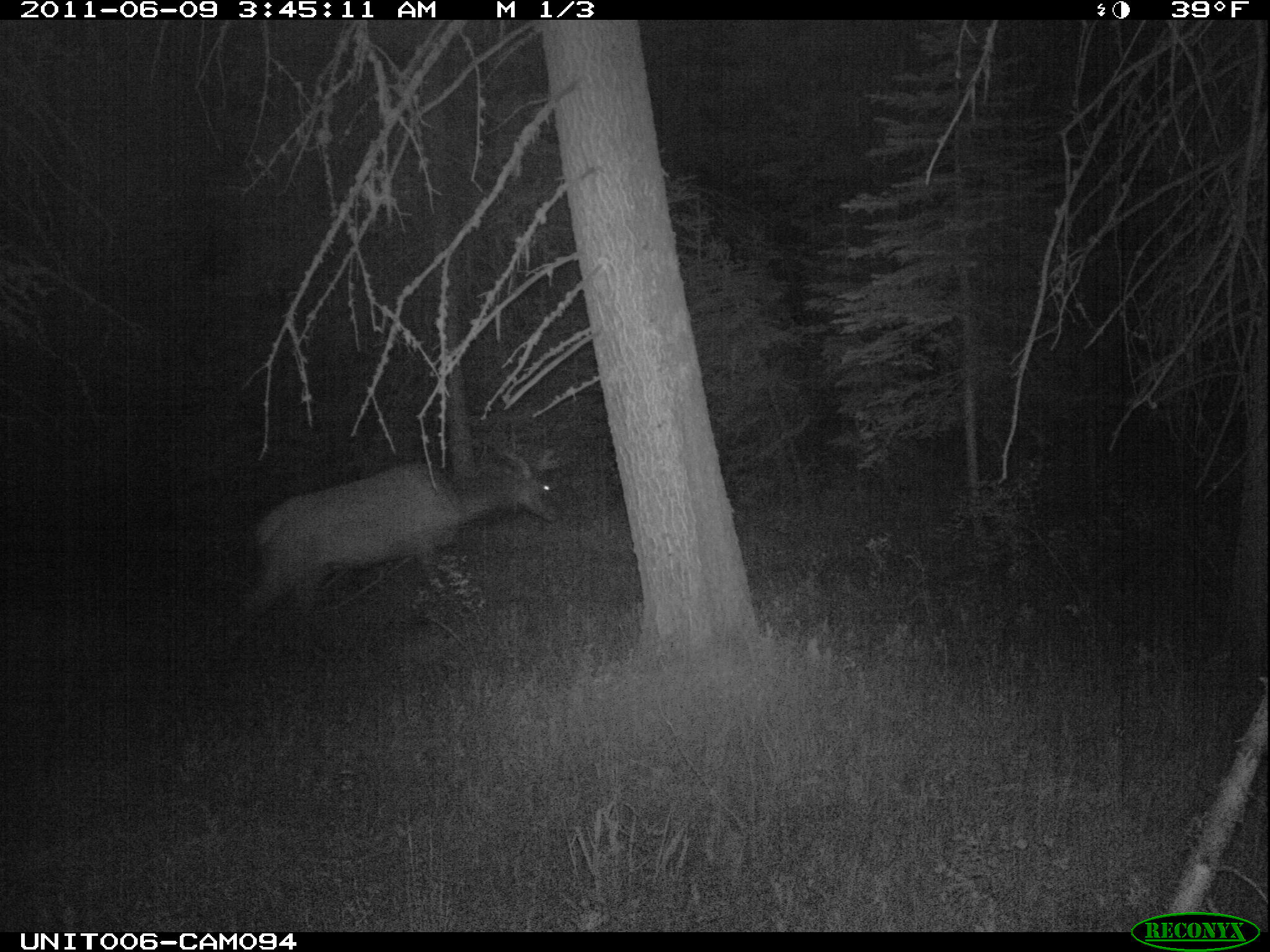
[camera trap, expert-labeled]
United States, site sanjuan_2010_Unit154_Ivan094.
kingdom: Animalia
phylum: Chordata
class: Mammalia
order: Artiodactyla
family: Cervidae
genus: Cervus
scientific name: Cervus elaphus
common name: red deer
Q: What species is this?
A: Cervus elaphus (red deer).